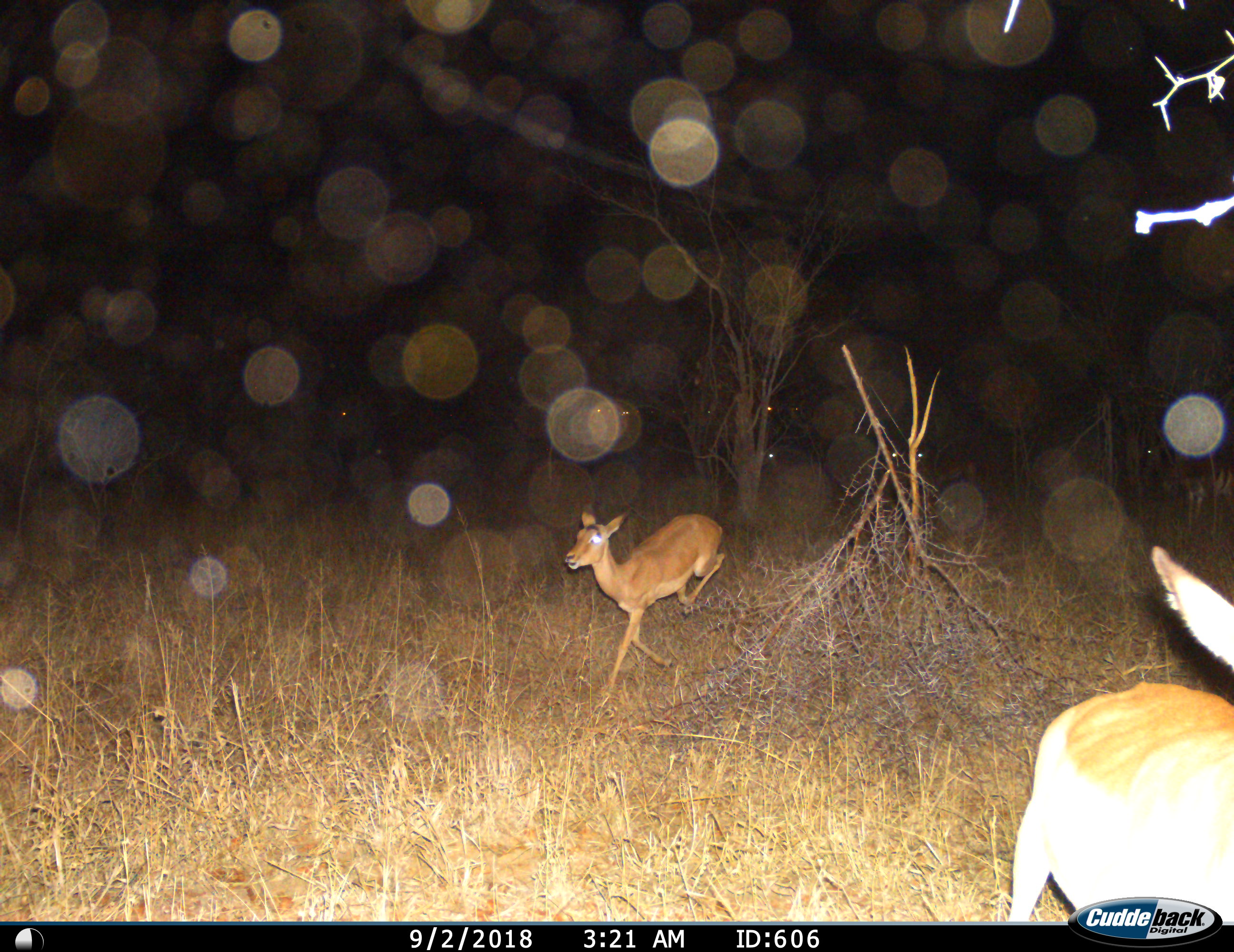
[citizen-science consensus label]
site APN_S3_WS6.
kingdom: Animalia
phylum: Chordata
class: Mammalia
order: Artiodactyla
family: Bovidae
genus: Aepyceros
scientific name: Aepyceros melampus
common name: impala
Impala (Aepyceros melampus), count 2. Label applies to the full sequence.